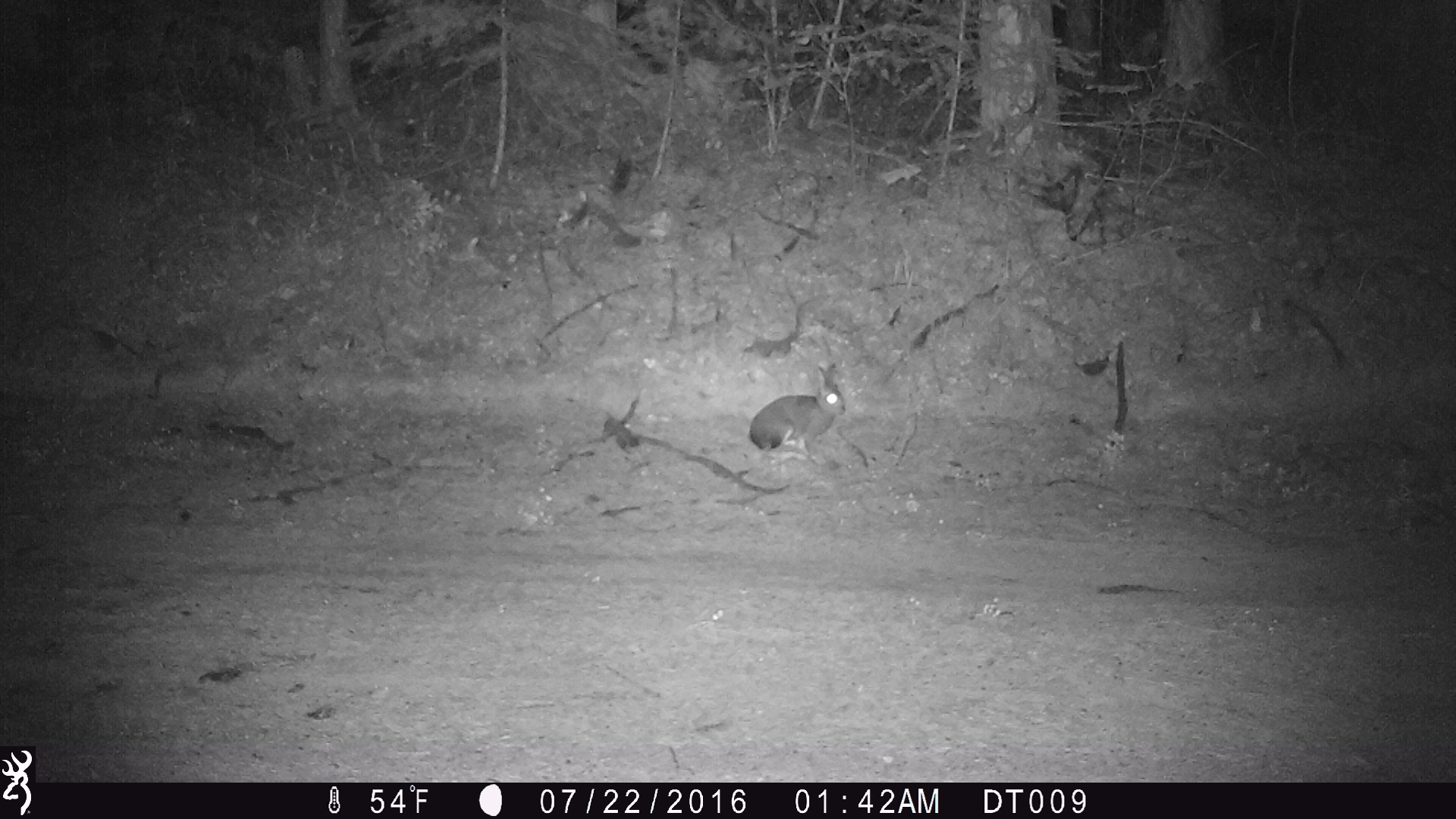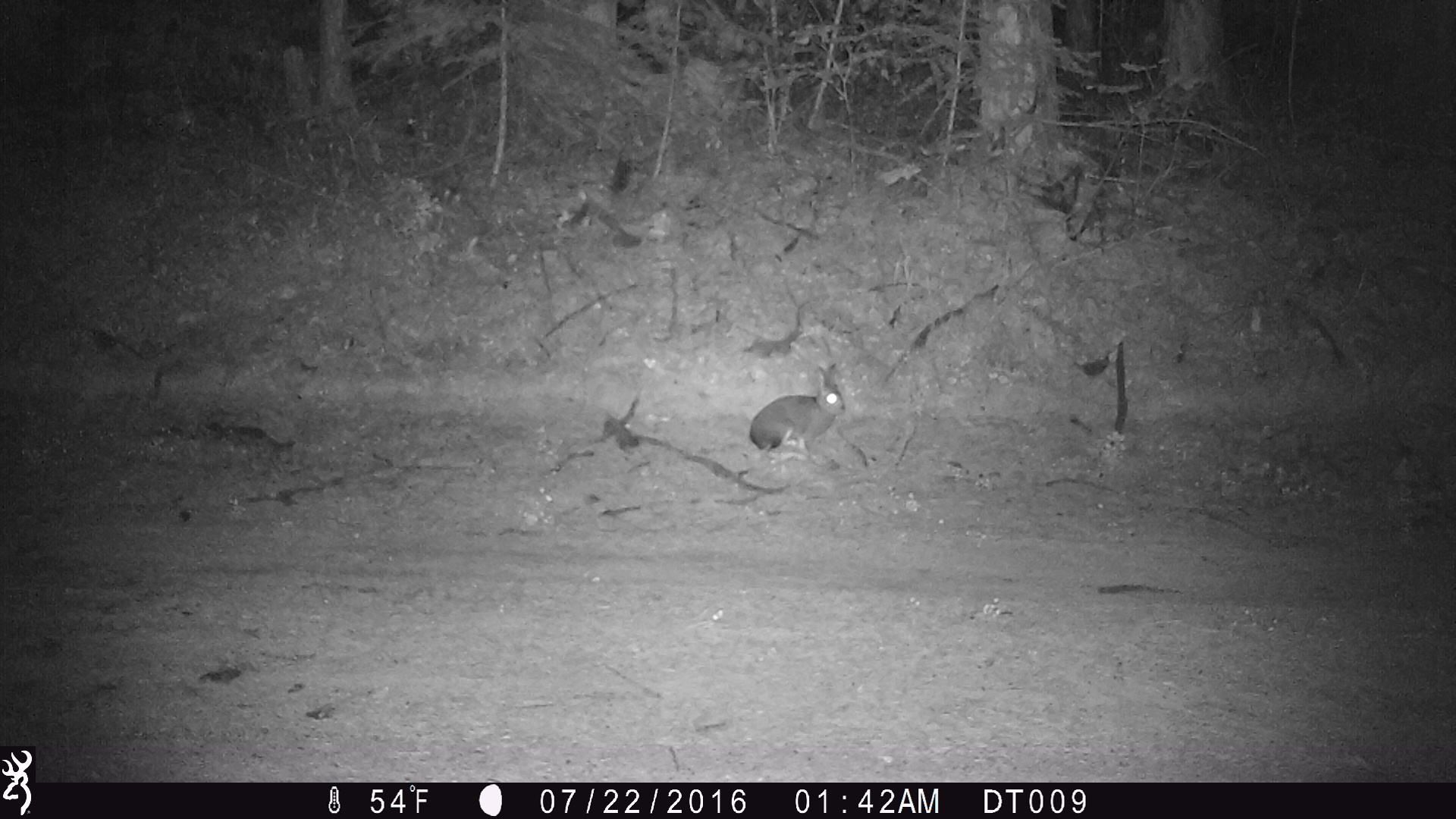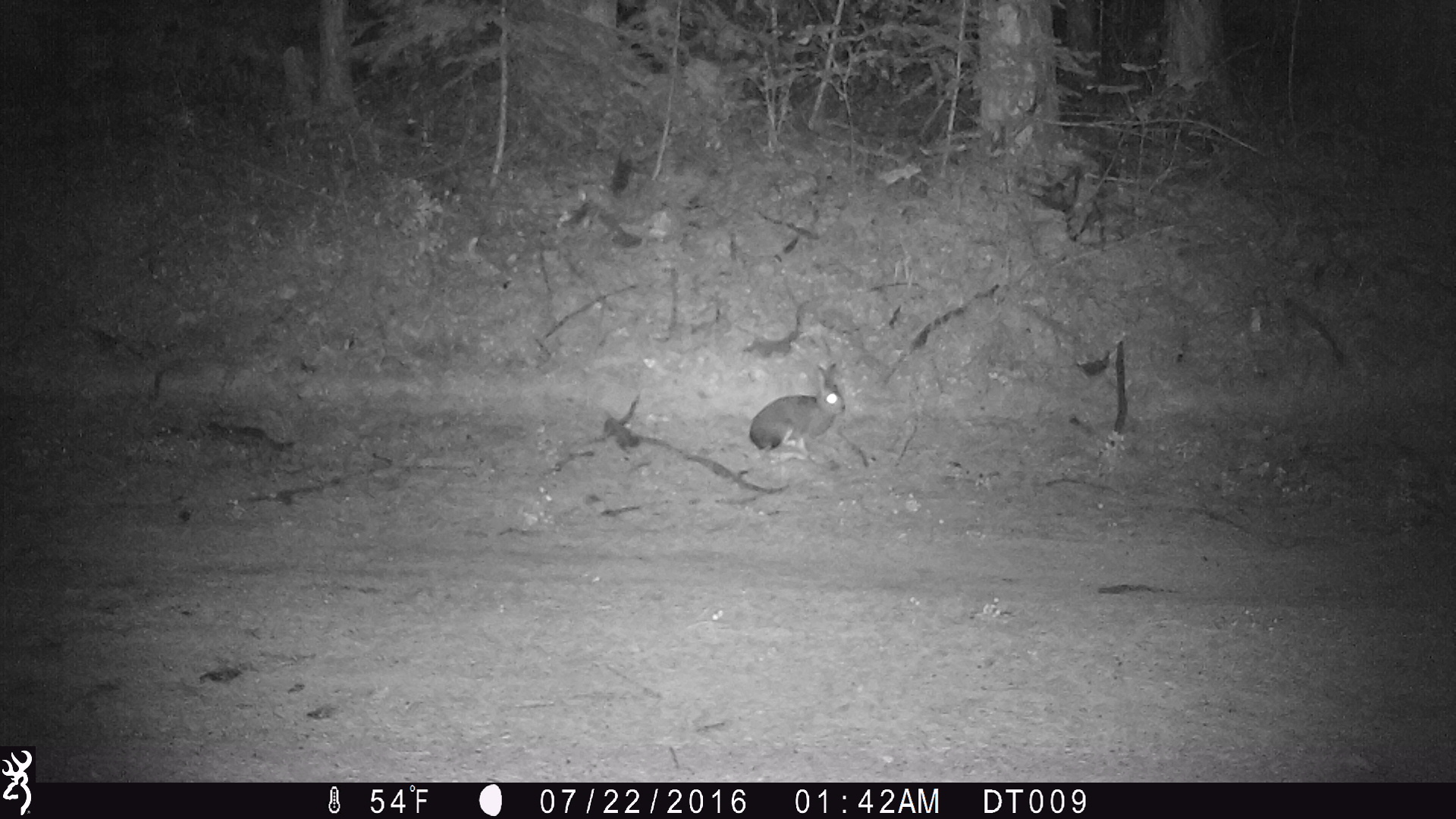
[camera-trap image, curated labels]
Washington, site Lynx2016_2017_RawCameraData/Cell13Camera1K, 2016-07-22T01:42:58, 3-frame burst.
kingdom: Animalia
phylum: Chordata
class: Mammalia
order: Lagomorpha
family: Leporidae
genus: Lepus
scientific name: Lepus americanus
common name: snowshoe hare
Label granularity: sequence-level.